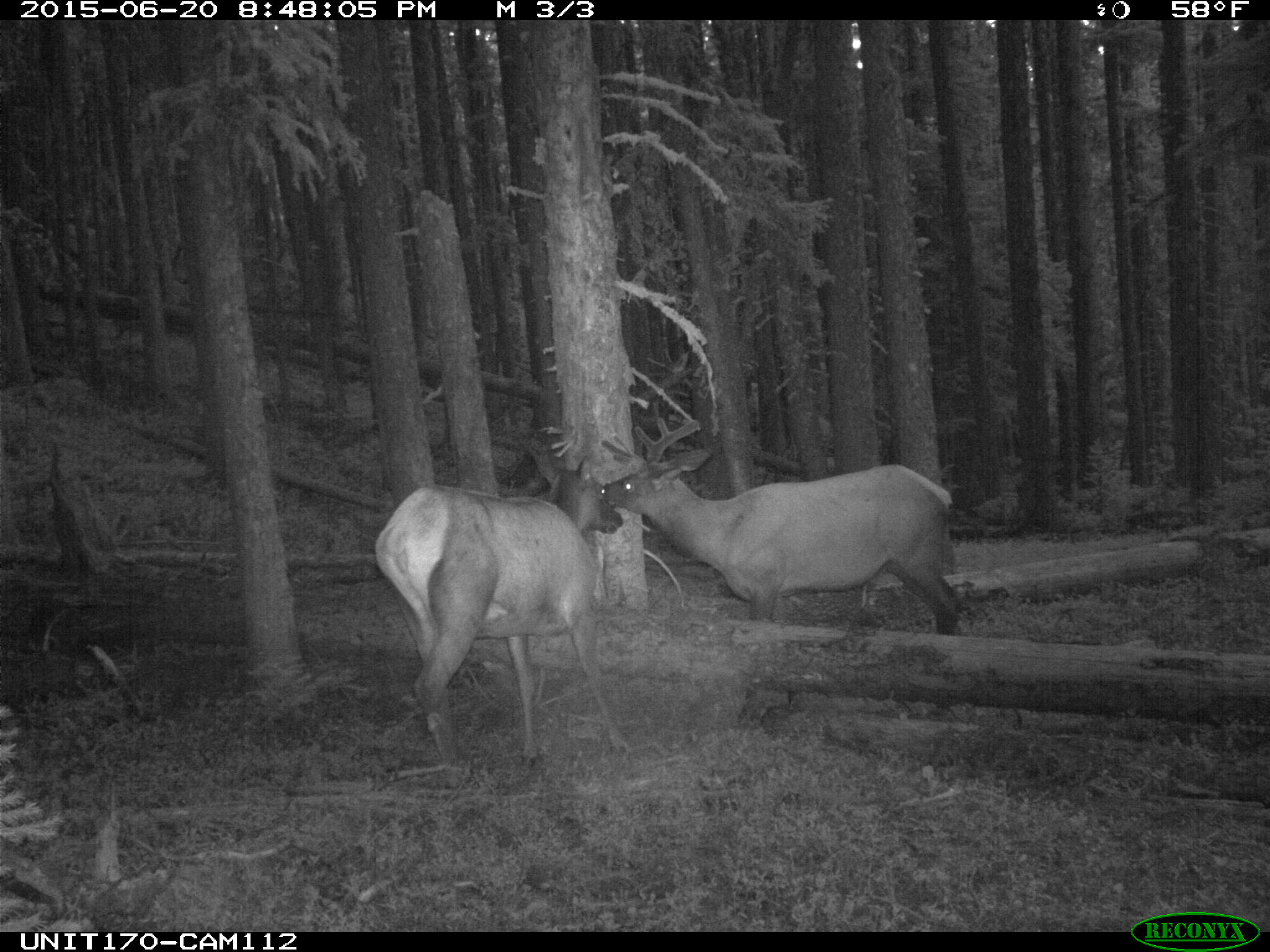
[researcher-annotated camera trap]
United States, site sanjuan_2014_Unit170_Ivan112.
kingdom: Animalia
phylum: Chordata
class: Mammalia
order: Artiodactyla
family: Cervidae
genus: Cervus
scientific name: Cervus elaphus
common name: red deer